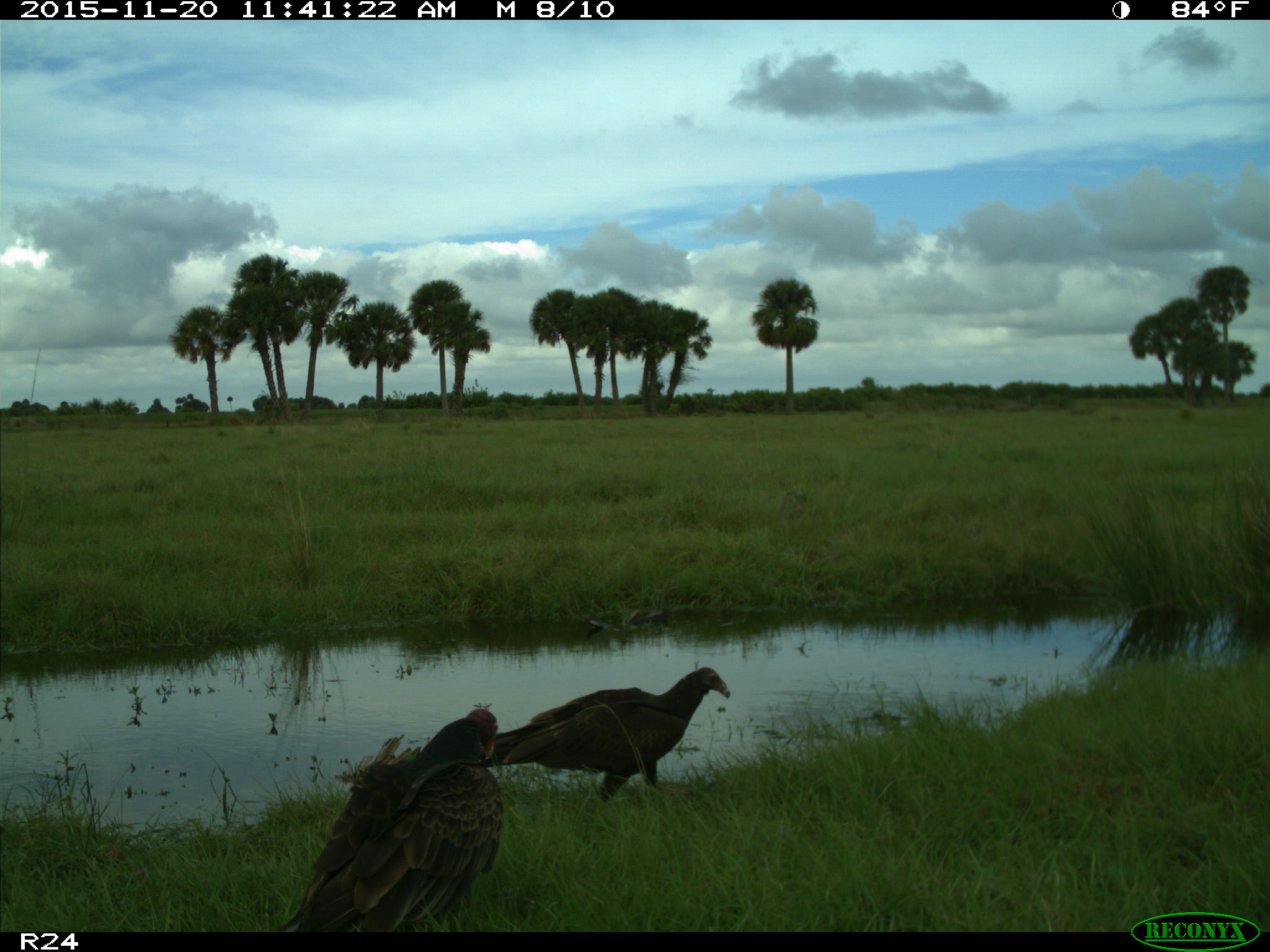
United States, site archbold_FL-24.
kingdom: Animalia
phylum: Chordata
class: Aves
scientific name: Aves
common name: birds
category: unidentified bird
Unidentified bird (birds) (Aves).